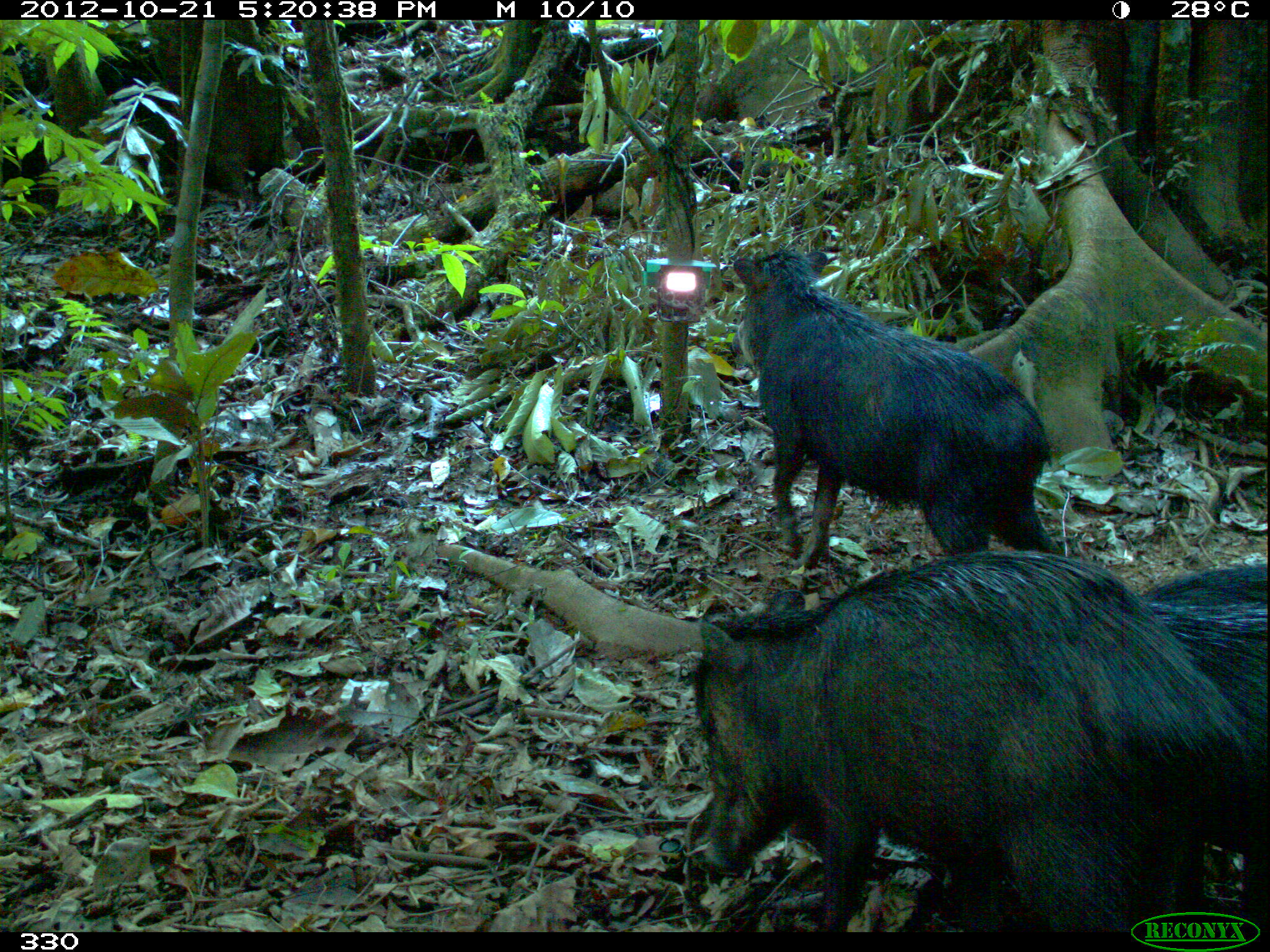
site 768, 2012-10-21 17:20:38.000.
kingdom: Animalia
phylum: Chordata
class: Mammalia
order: Artiodactyla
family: Tayassuidae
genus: Tayassu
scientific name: Tayassu pecari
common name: white-lipped peccary